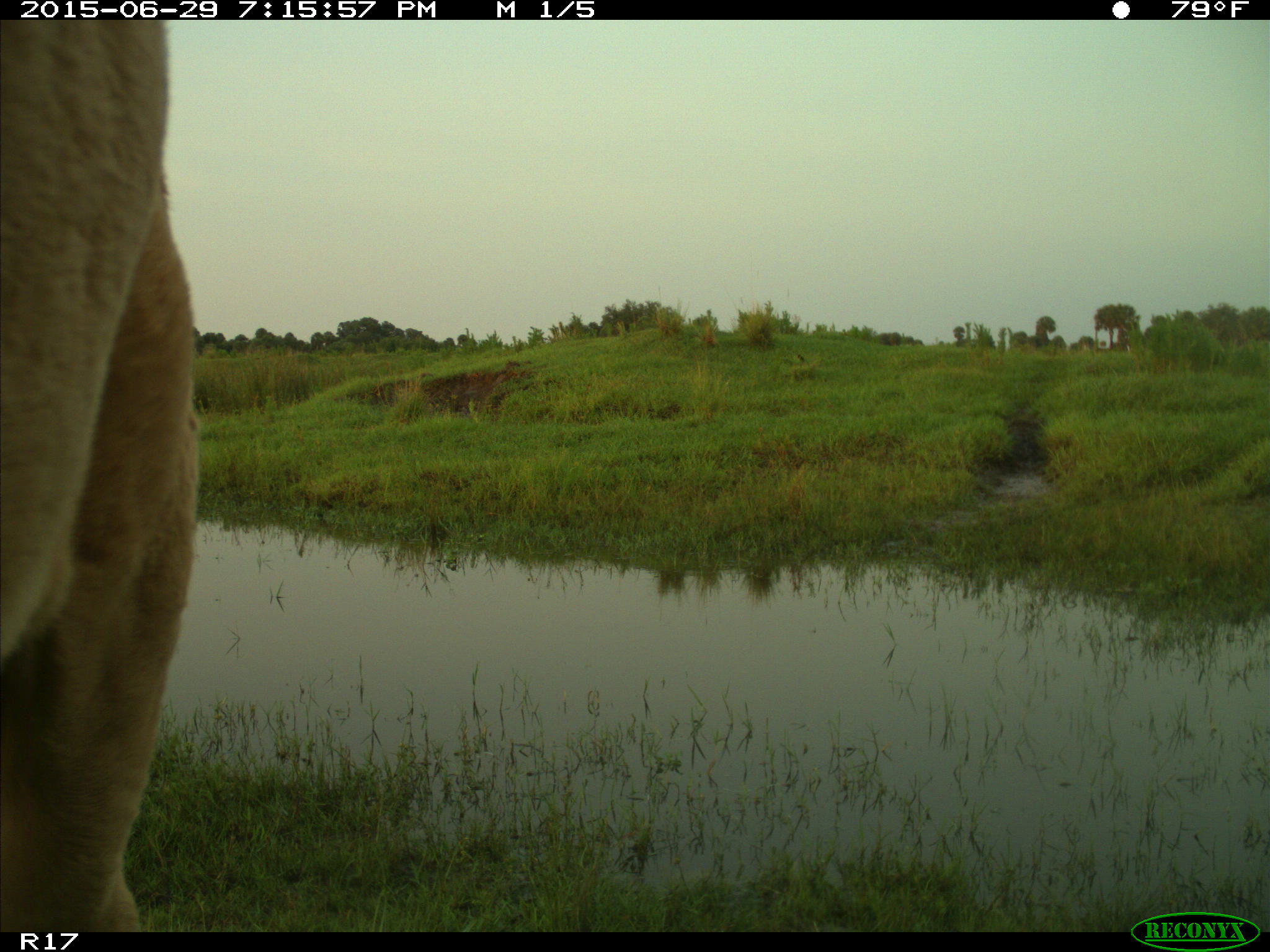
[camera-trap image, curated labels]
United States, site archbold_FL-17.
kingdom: Animalia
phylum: Chordata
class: Mammalia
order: Artiodactyla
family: Bovidae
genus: Bos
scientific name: Bos taurus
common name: domestic cow